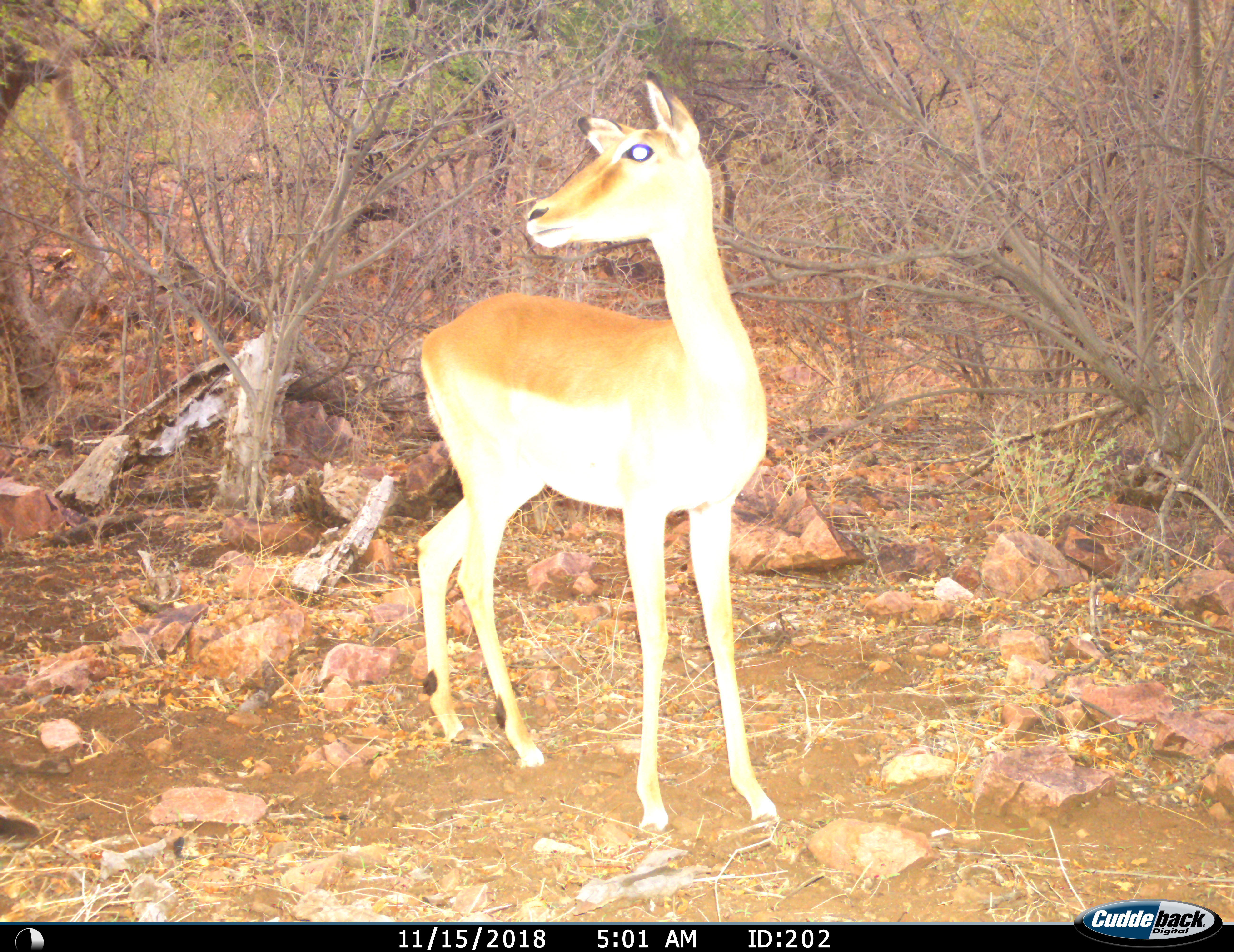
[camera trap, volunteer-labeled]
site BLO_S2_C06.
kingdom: Animalia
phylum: Chordata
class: Mammalia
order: Artiodactyla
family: Bovidae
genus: Aepyceros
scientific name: Aepyceros melampus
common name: impala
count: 1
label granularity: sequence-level